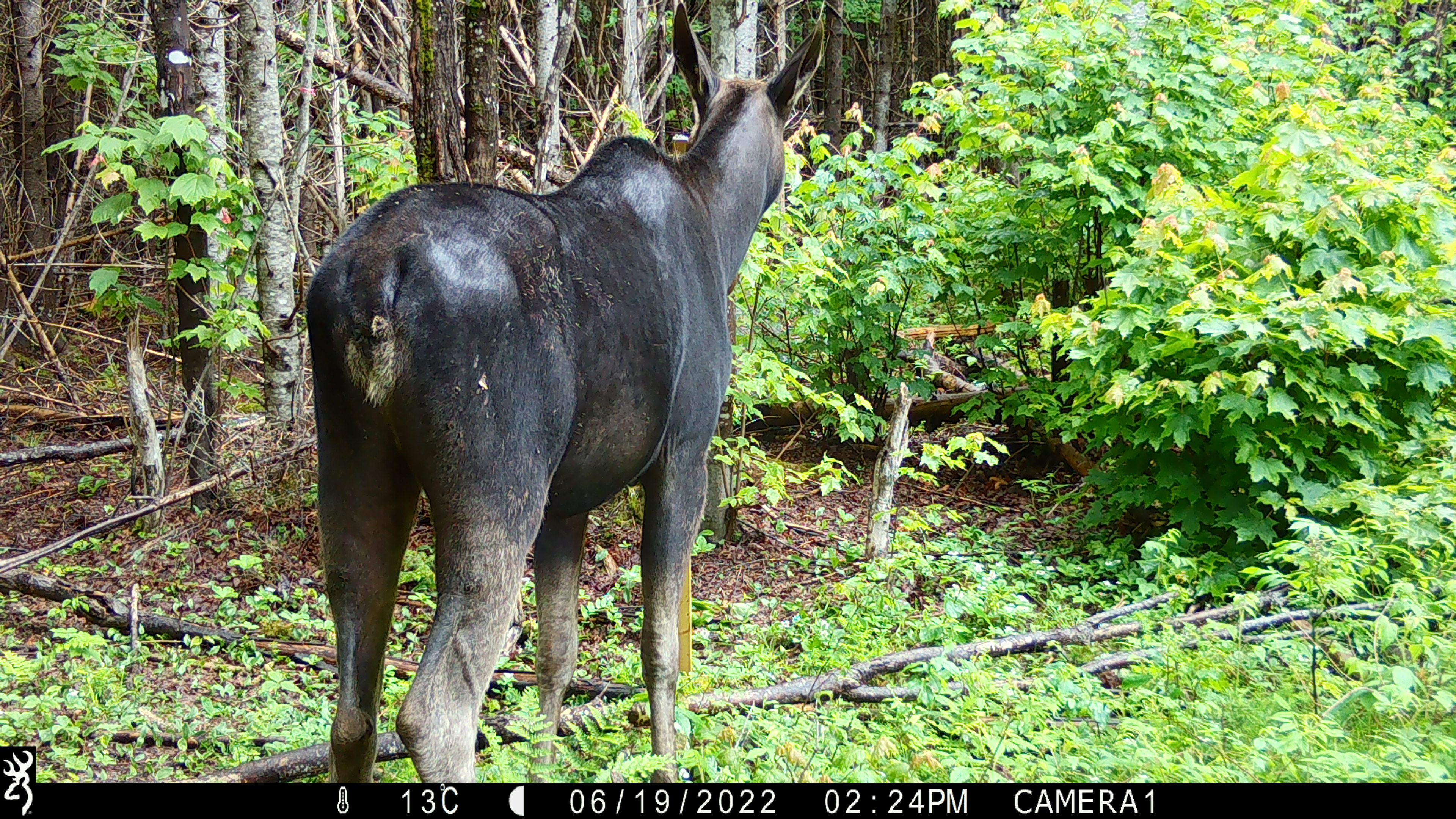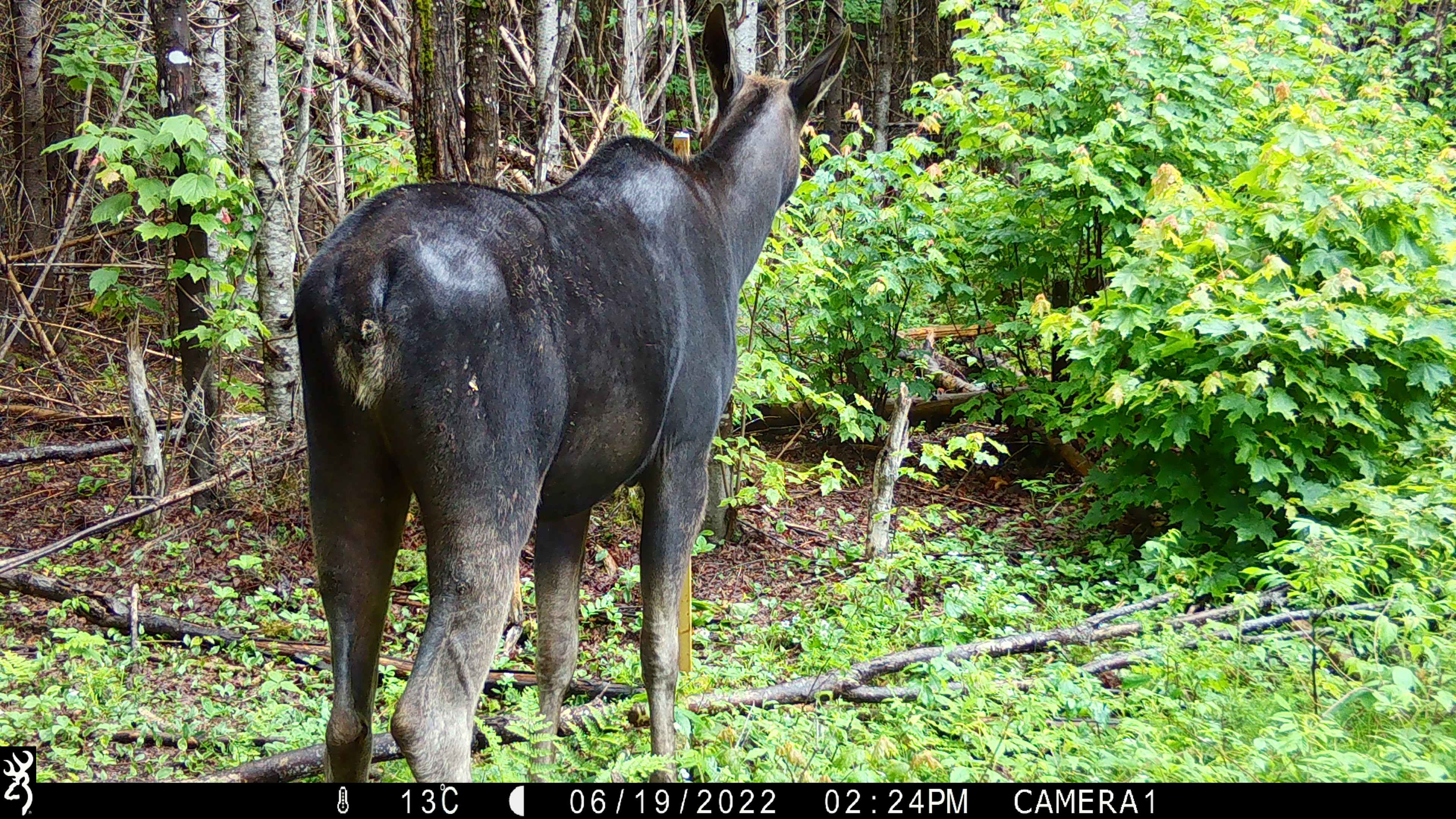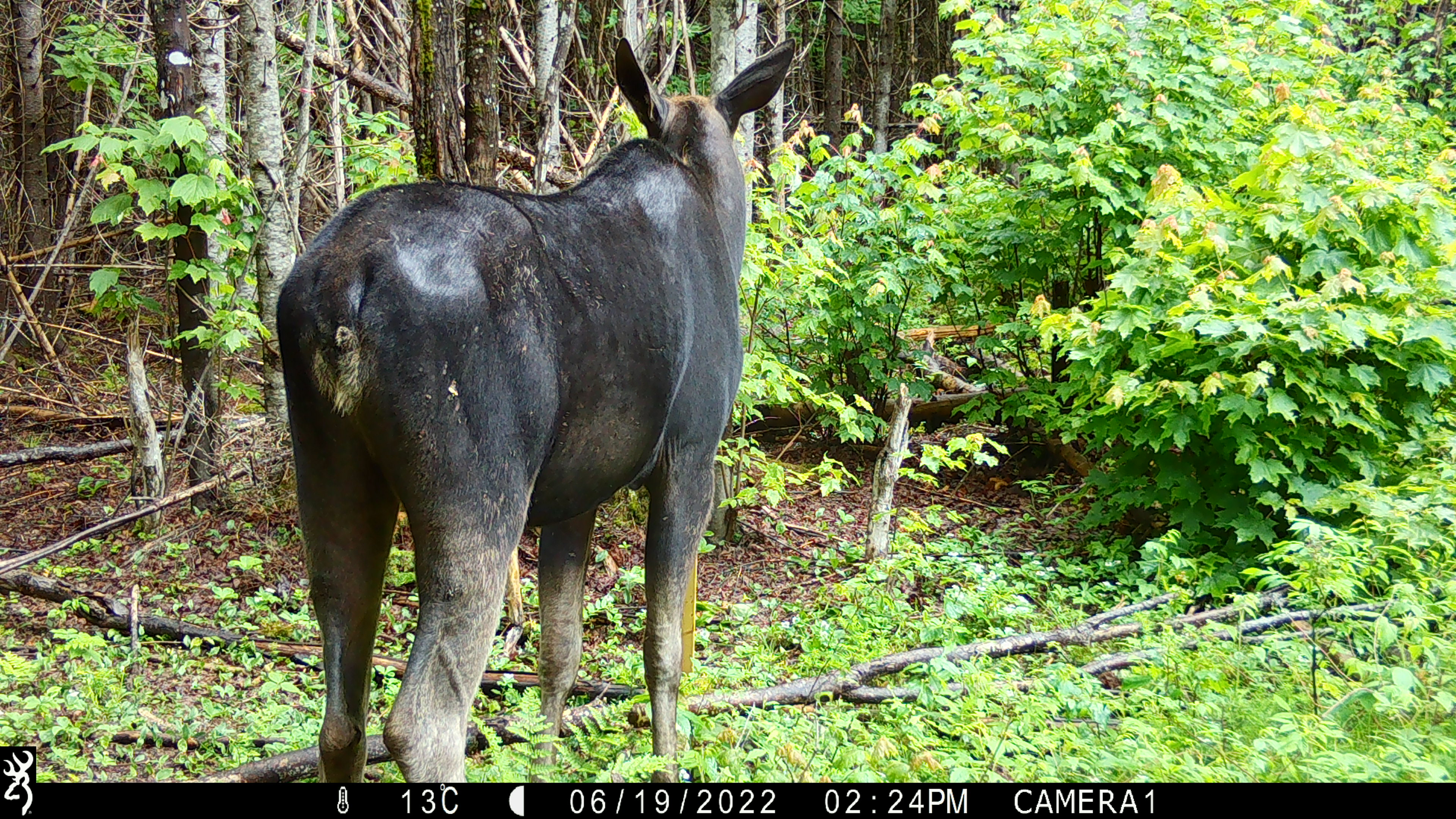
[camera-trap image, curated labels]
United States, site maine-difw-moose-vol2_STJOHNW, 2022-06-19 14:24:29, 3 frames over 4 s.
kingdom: Animalia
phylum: Chordata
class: Mammalia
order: Artiodactyla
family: Cervidae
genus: Alces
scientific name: Alces alces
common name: moose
Moose (Alces alces).